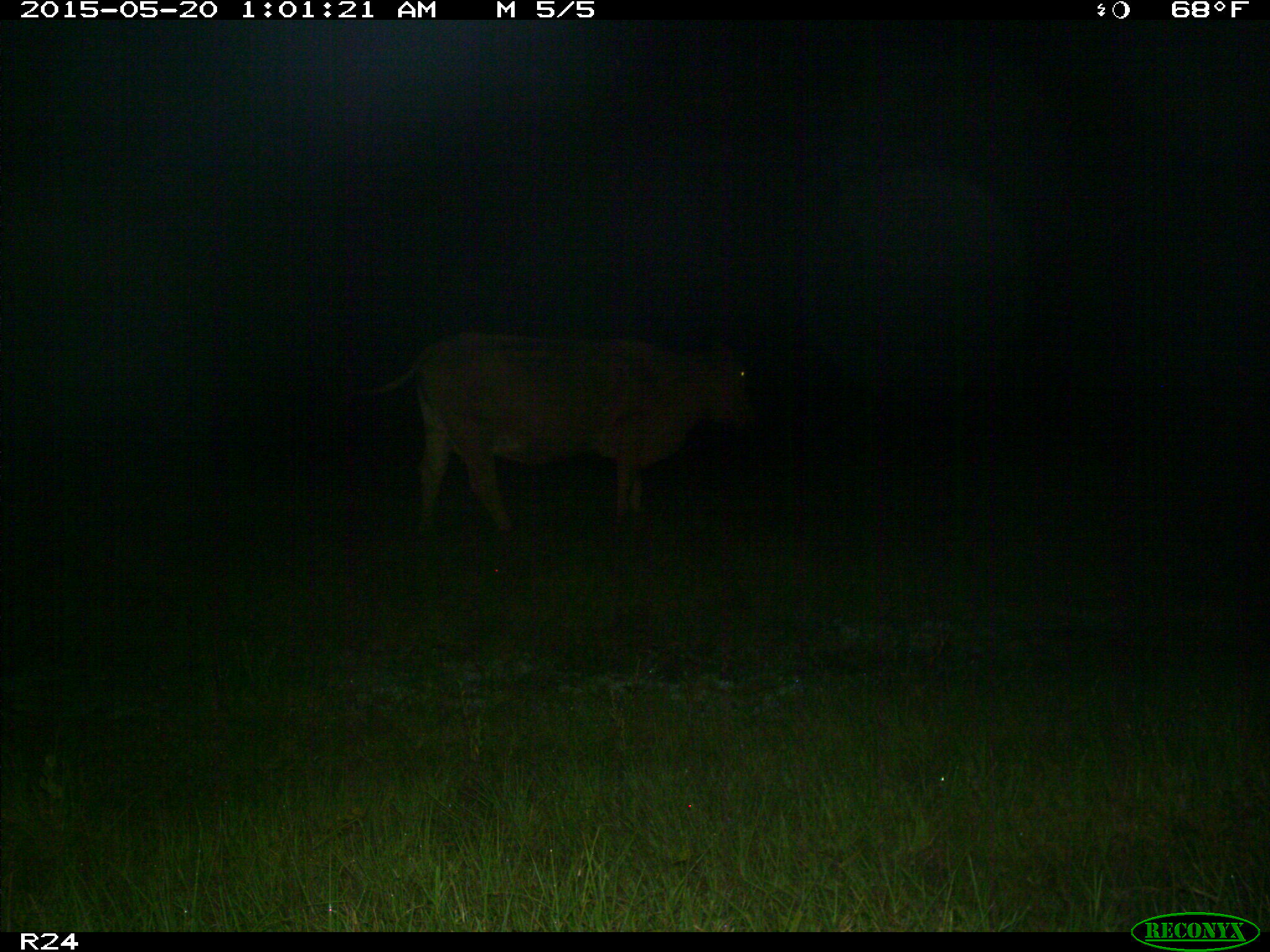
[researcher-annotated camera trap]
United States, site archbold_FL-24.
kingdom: Animalia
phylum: Chordata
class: Mammalia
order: Artiodactyla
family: Bovidae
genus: Bos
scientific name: Bos taurus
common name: domestic cow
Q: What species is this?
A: Bos taurus (domestic cow).